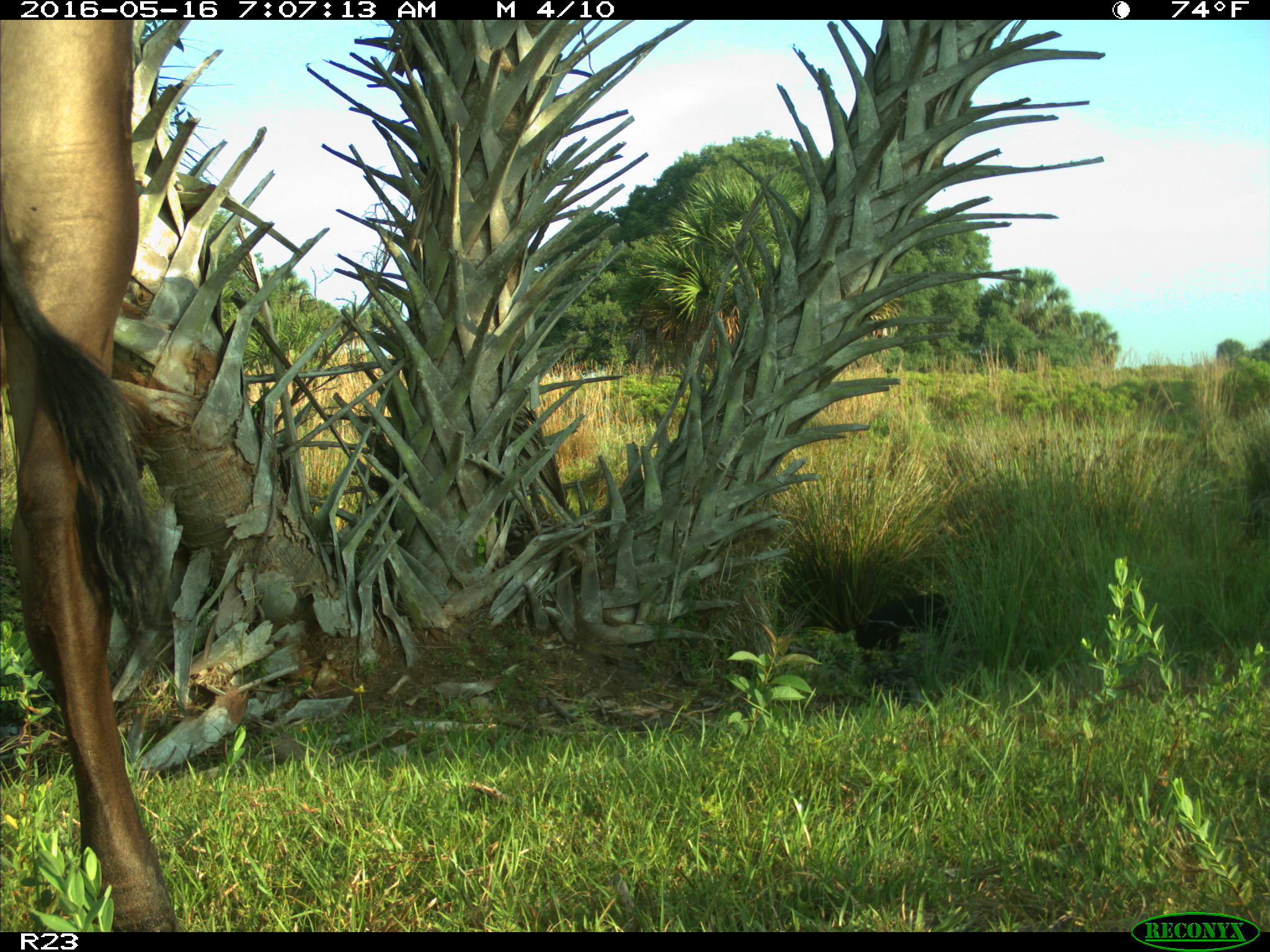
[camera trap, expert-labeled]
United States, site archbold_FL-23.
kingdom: Animalia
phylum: Chordata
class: Mammalia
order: Artiodactyla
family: Suidae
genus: Sus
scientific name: Sus scrofa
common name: wild boar